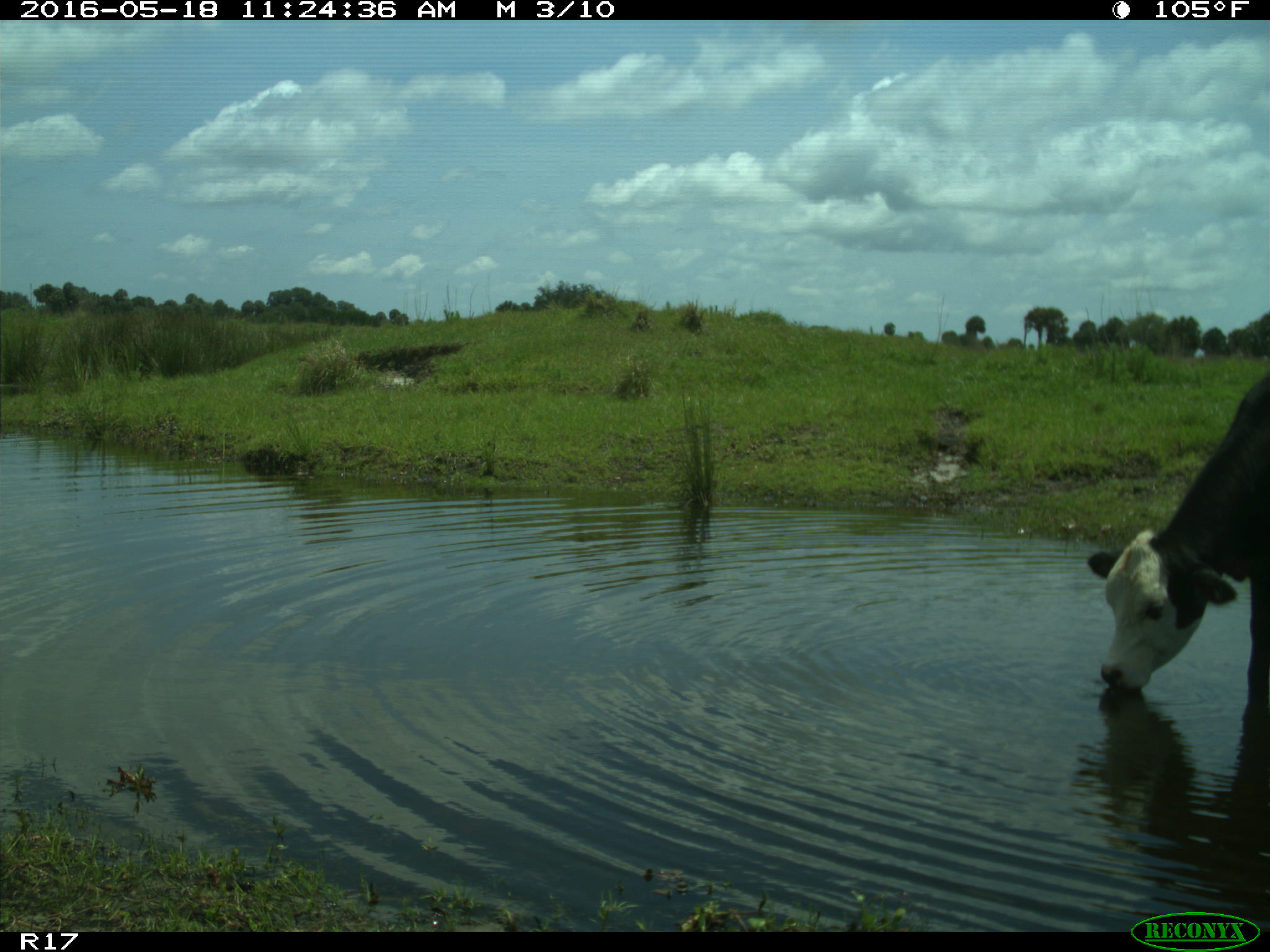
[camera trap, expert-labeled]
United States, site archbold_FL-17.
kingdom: Animalia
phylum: Chordata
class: Mammalia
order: Artiodactyla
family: Bovidae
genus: Bos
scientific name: Bos taurus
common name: domestic cow